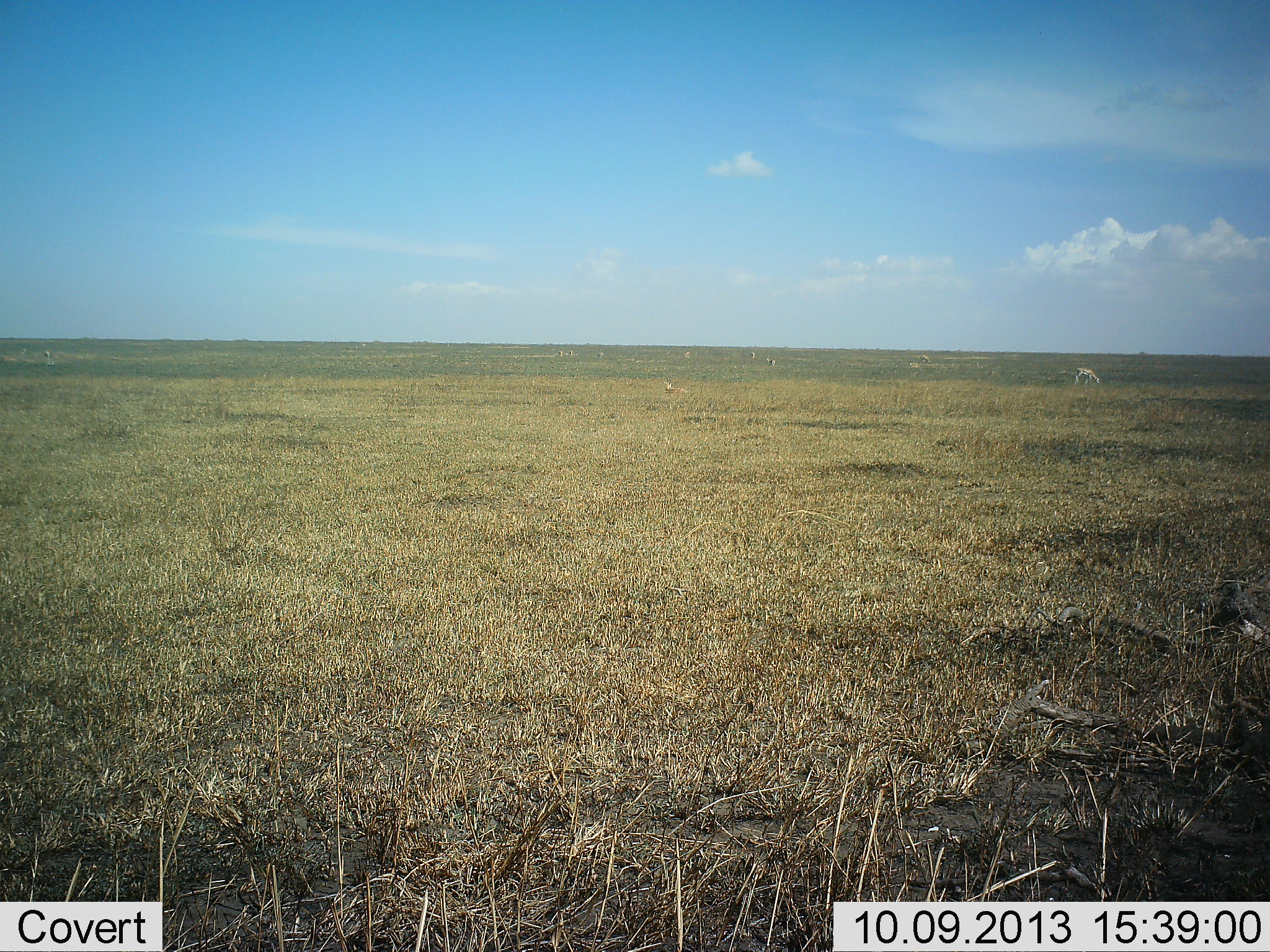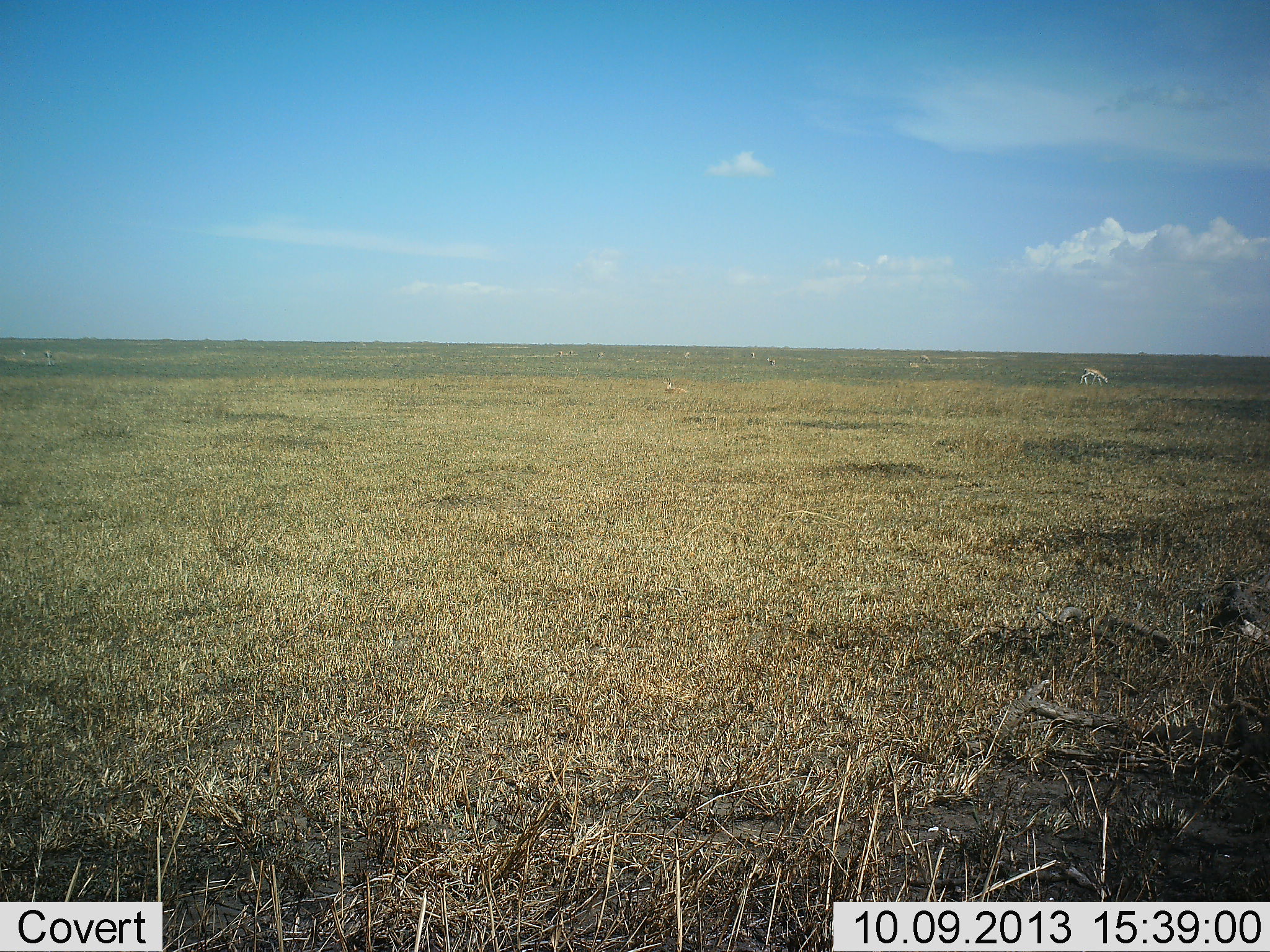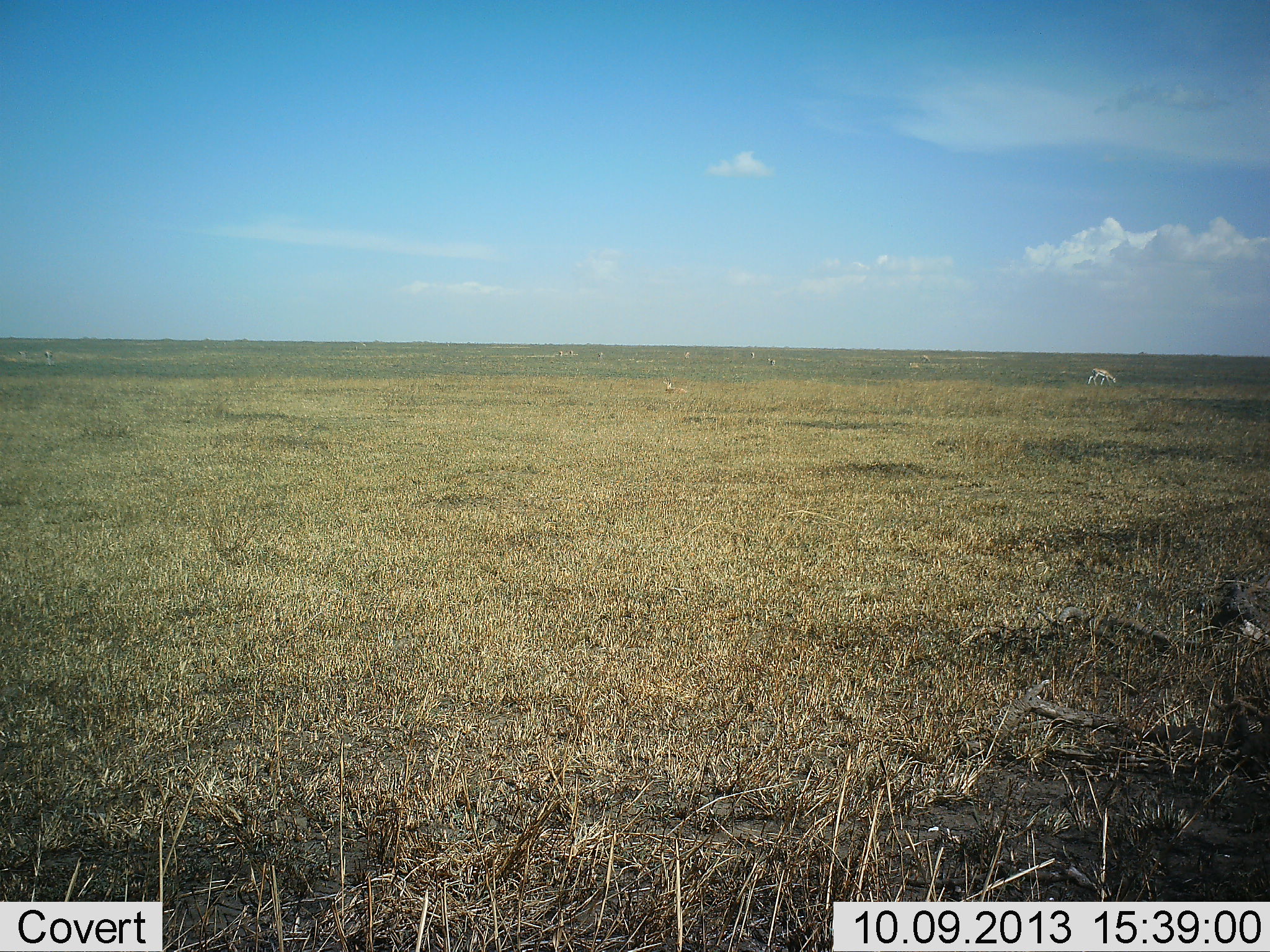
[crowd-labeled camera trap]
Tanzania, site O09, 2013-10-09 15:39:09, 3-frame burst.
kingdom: Animalia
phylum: Chordata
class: Mammalia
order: Artiodactyla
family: Bovidae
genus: Nanger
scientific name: Nanger granti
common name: grant's gazelle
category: gazellegrants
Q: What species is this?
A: Gazellegrants (grant's gazelle) (Nanger granti).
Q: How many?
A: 1.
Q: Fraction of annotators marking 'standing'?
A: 20%.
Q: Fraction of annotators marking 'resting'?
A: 10%.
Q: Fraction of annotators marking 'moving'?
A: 70%.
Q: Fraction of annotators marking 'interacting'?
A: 0%.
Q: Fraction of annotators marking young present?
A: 0%.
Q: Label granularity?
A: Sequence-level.